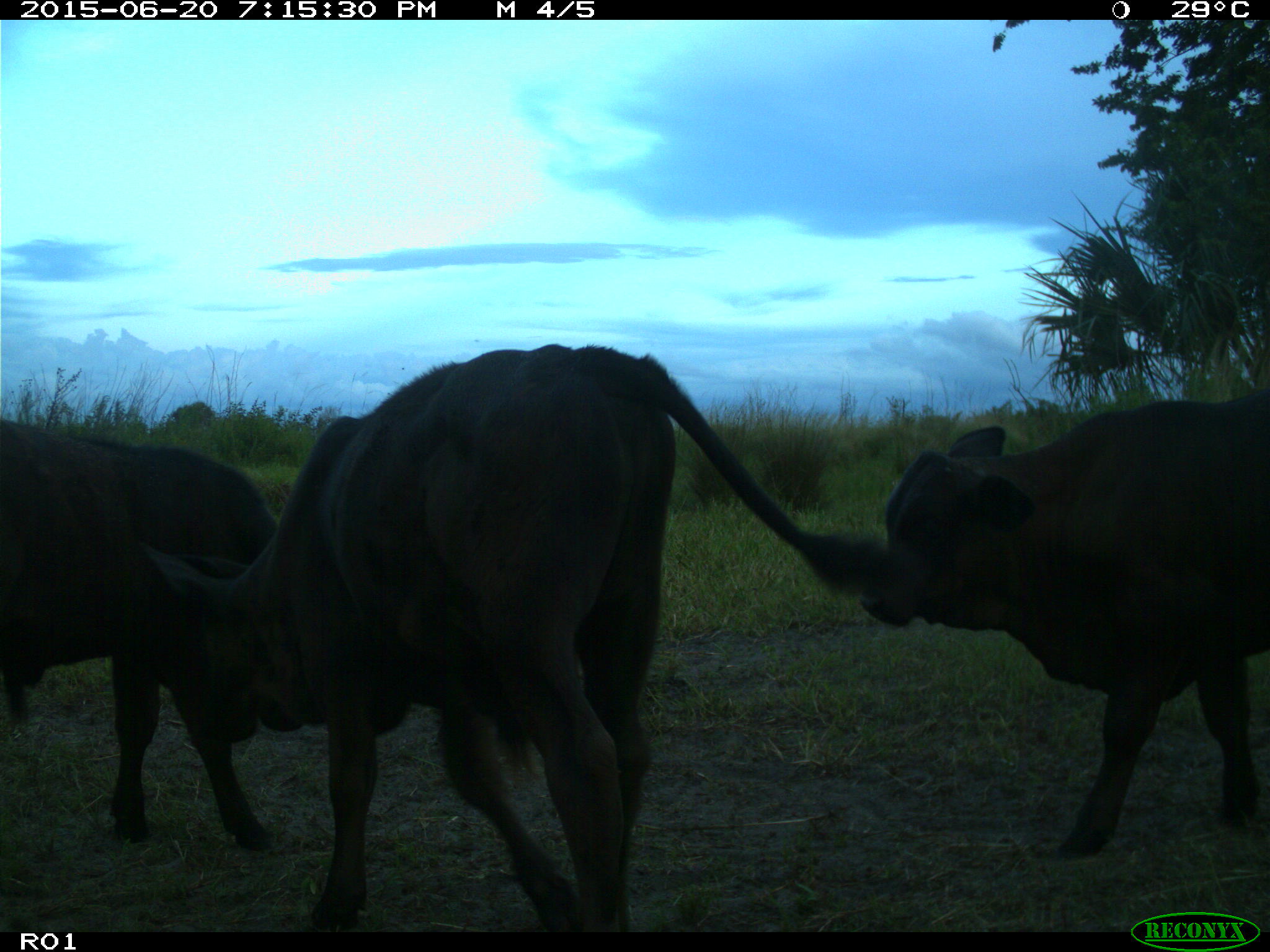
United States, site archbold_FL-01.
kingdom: Animalia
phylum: Chordata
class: Mammalia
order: Artiodactyla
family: Bovidae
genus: Bos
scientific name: Bos taurus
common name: domestic cow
Bos taurus (domestic cow).